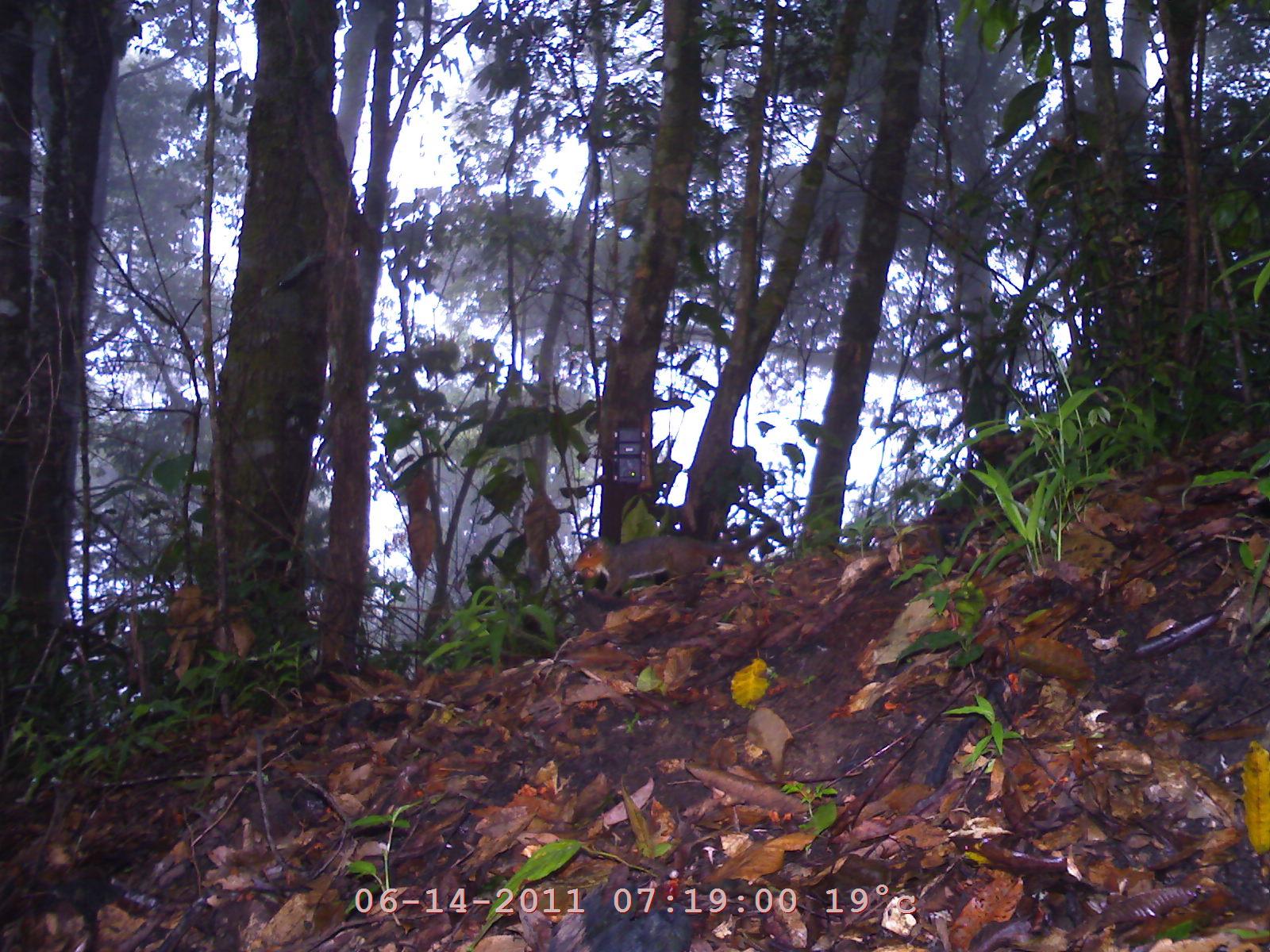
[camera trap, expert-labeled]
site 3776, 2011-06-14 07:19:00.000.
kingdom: Animalia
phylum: Chordata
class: Mammalia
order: Rodentia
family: Sciuridae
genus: Dremomys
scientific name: Dremomys rufigenis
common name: asian red-cheeked squirrel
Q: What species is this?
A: Dremomys rufigenis (asian red-cheeked squirrel).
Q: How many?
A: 1.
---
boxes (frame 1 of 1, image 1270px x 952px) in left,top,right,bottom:
dremomys rufigenis: 572,519,781,607